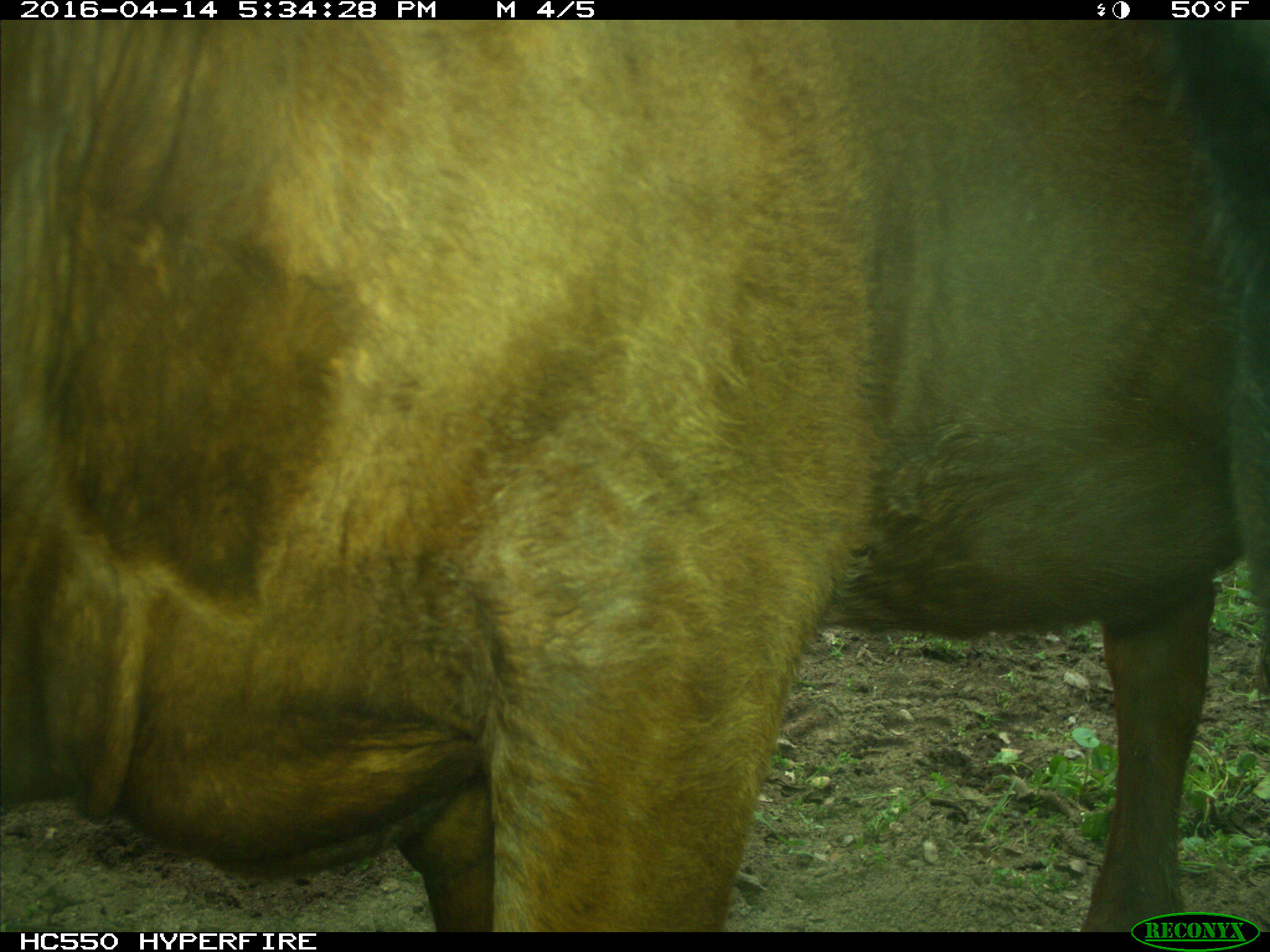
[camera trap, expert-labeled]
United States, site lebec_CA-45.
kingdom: Animalia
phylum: Chordata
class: Mammalia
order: Artiodactyla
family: Bovidae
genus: Bos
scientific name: Bos taurus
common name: domestic cow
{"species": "Bos taurus (domestic cow)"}